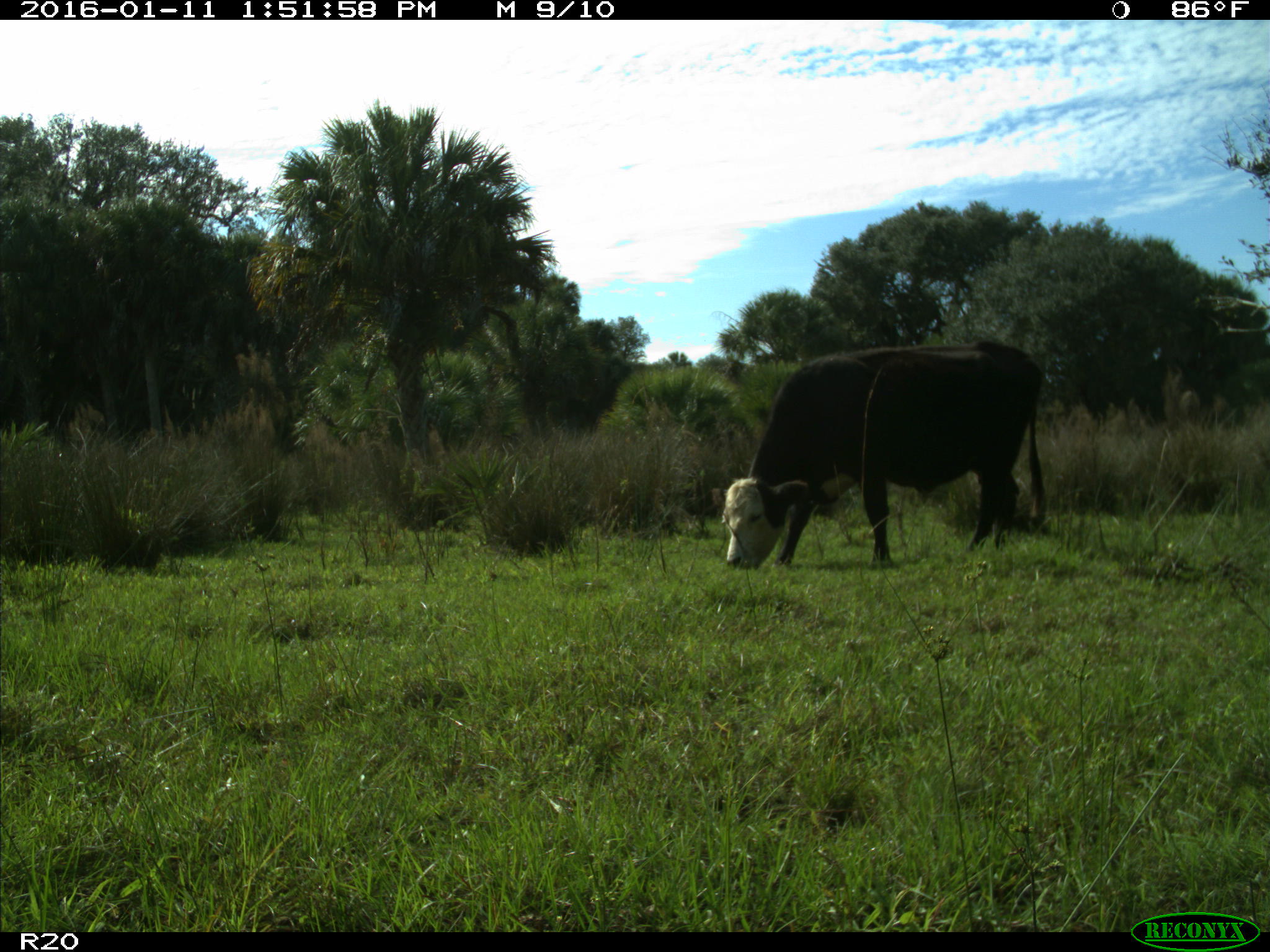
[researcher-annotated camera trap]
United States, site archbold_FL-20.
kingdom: Animalia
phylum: Chordata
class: Mammalia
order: Artiodactyla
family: Bovidae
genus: Bos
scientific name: Bos taurus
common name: domestic cow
Bos taurus (domestic cow).